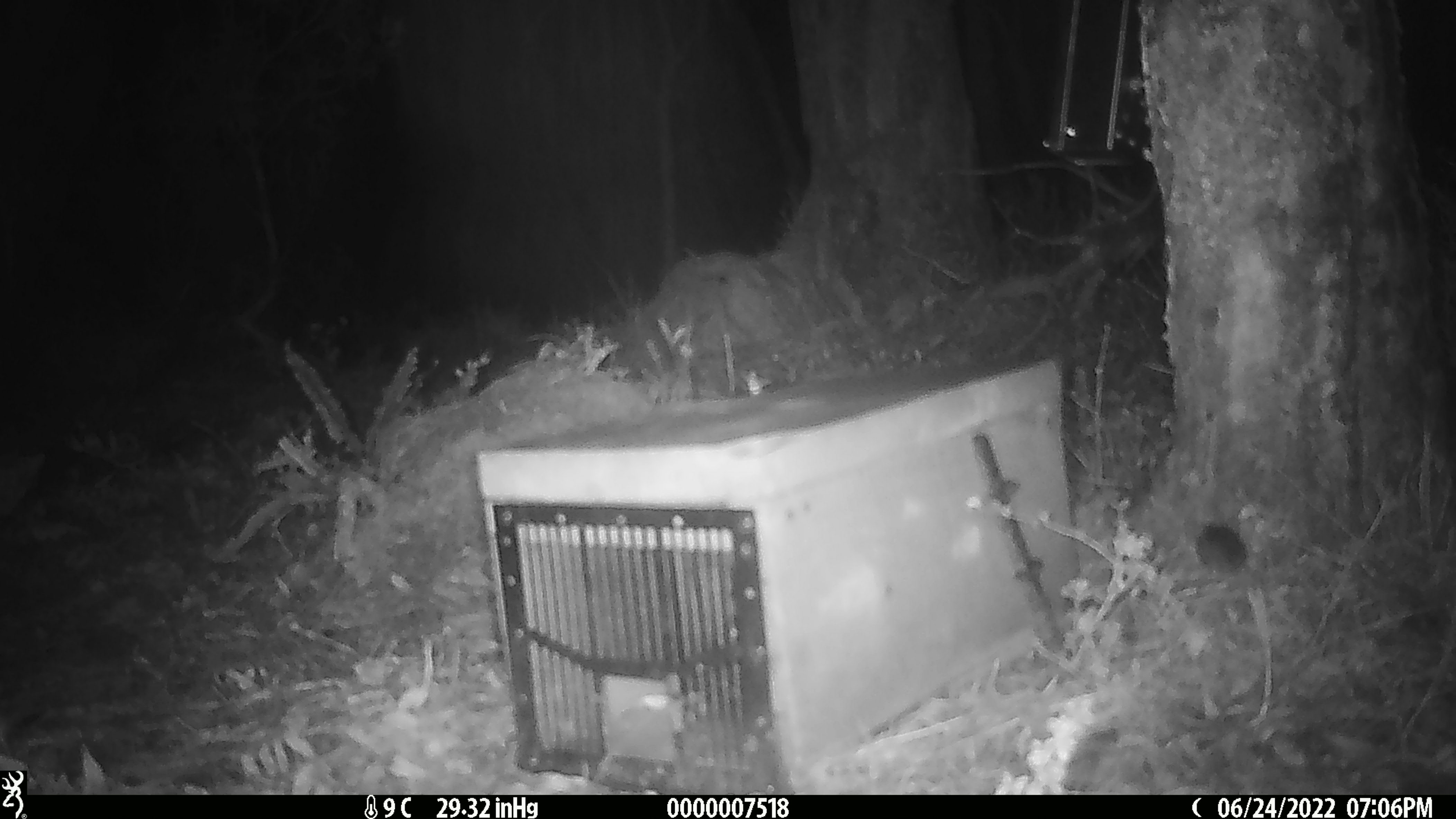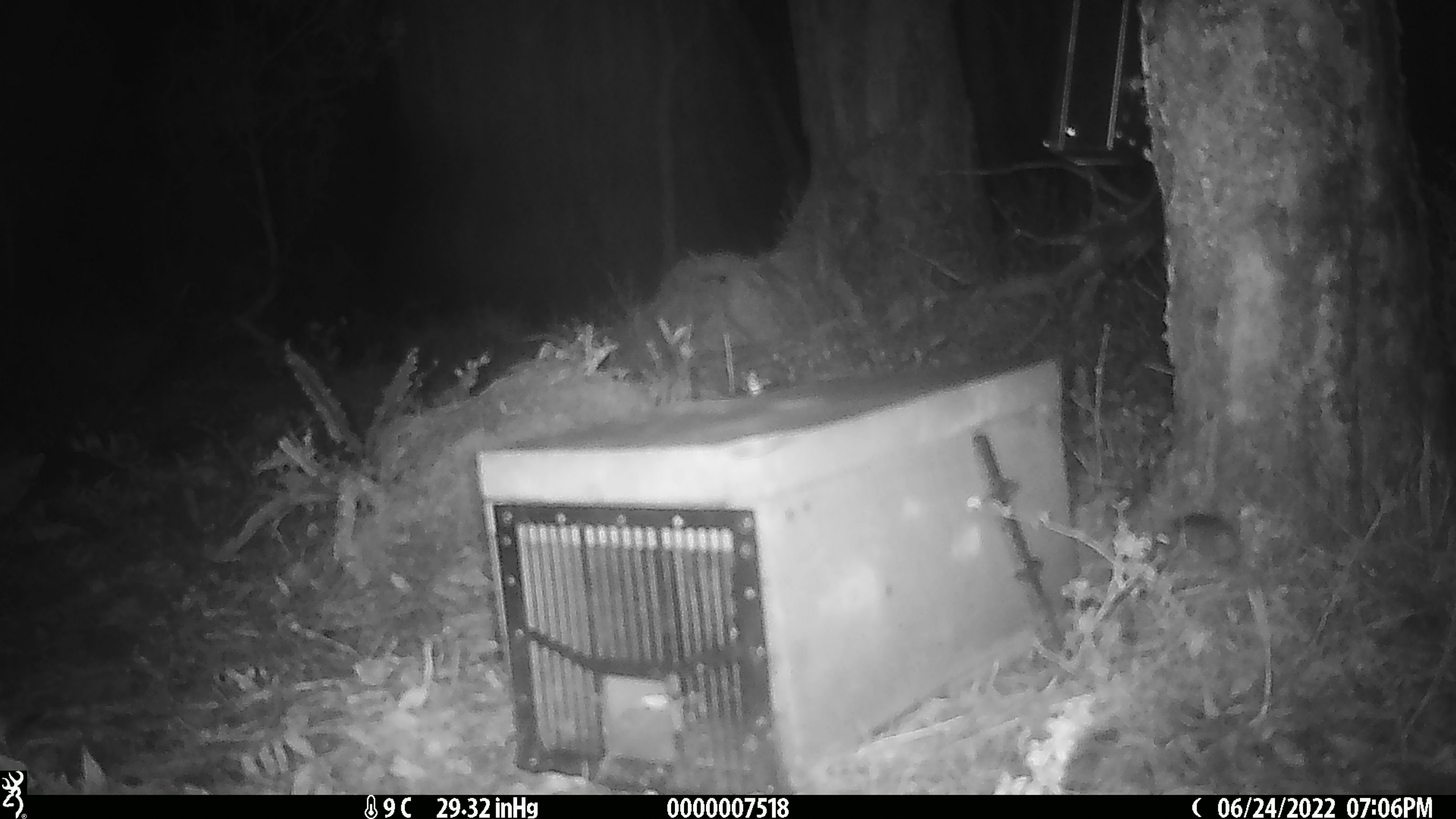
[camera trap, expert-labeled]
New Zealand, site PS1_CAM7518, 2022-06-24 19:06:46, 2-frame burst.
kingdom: Animalia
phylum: Chordata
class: Mammalia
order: Rodentia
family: Muridae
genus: Mus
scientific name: Mus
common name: mouse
Mouse (Mus).